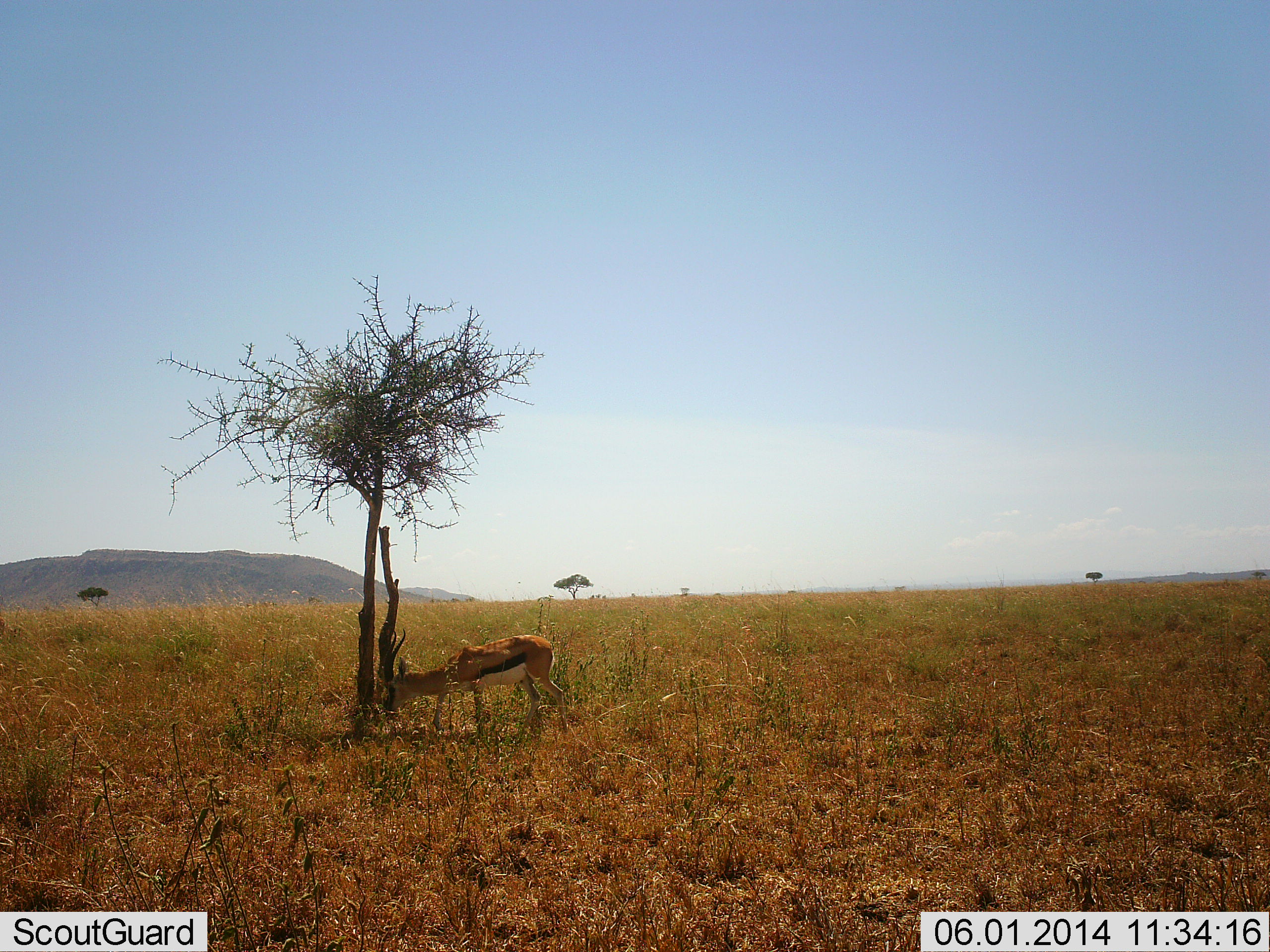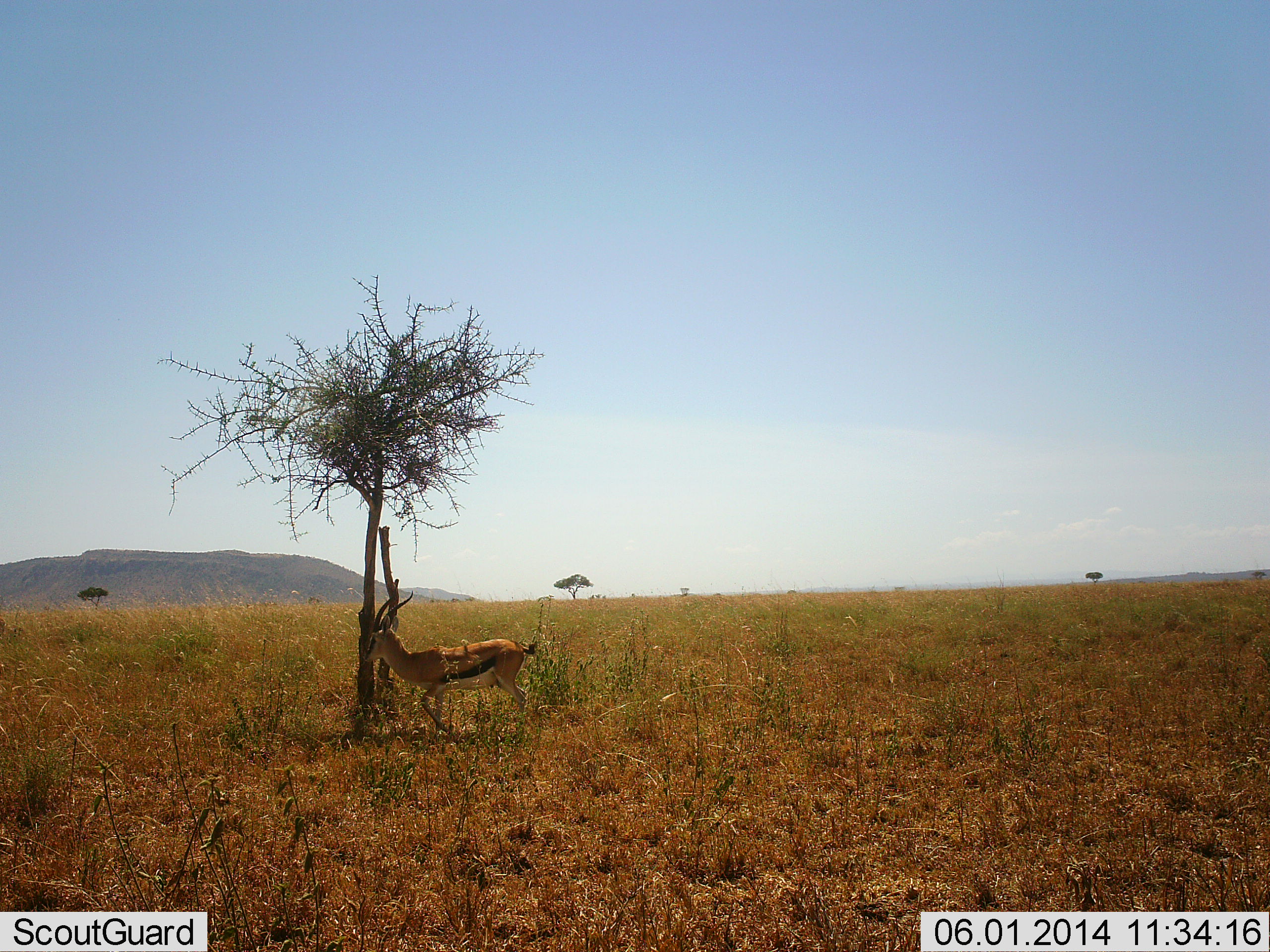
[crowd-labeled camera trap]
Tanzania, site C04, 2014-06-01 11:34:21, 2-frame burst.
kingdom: Animalia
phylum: Chordata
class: Mammalia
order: Artiodactyla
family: Bovidae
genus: Eudorcas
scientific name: Eudorcas thomsonii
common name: thomson's gazelle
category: gazellethomsons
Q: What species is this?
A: Gazellethomsons (thomson's gazelle) (Eudorcas thomsonii).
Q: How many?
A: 1.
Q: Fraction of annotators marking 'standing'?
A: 30%.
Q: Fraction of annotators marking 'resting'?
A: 20%.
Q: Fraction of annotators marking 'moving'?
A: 40%.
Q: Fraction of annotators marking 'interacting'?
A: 10%.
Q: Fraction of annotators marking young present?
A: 0%.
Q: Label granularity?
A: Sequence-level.